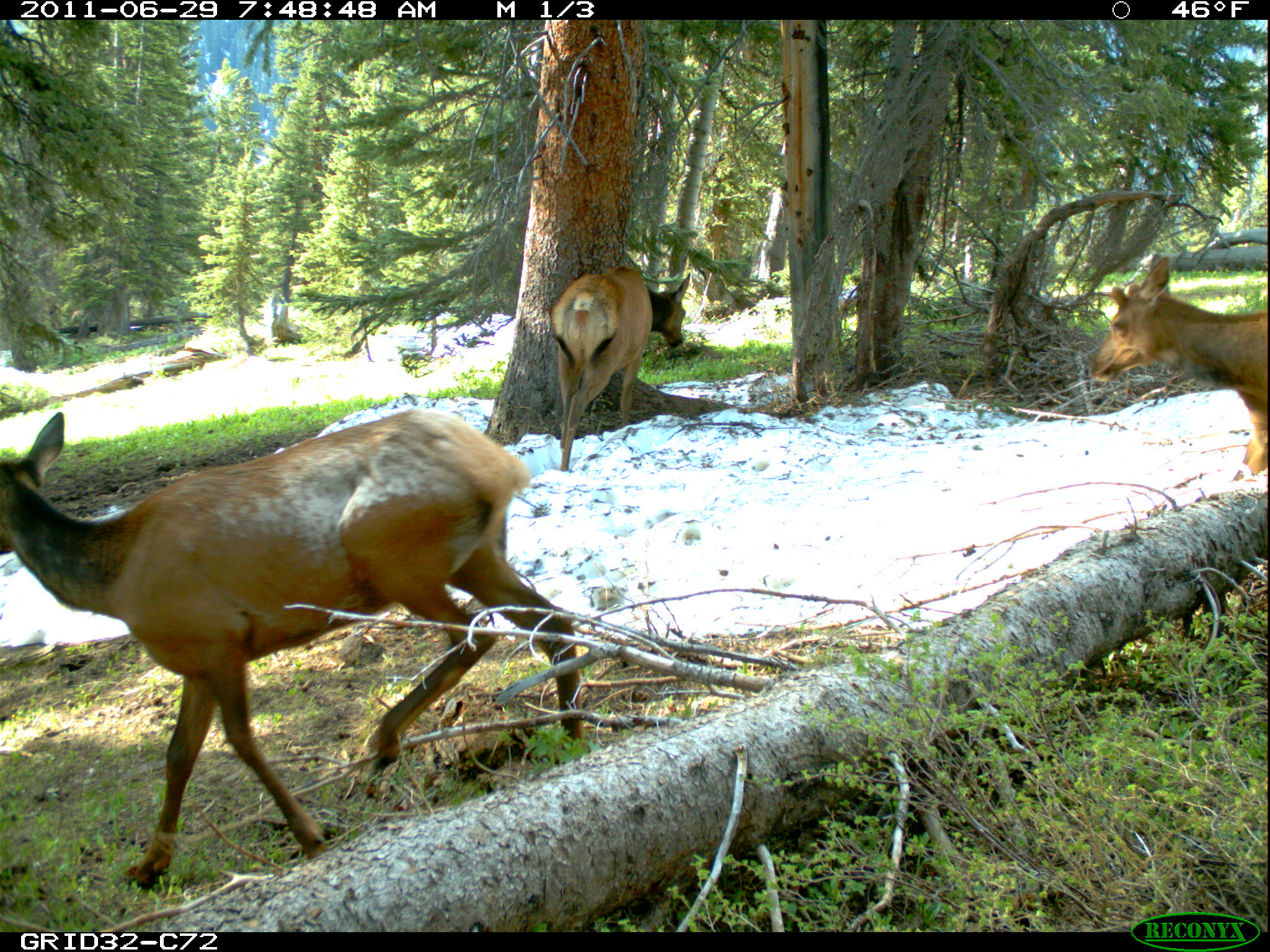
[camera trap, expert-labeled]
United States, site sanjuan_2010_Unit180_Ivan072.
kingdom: Animalia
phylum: Chordata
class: Mammalia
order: Artiodactyla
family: Cervidae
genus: Cervus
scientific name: Cervus elaphus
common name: red deer